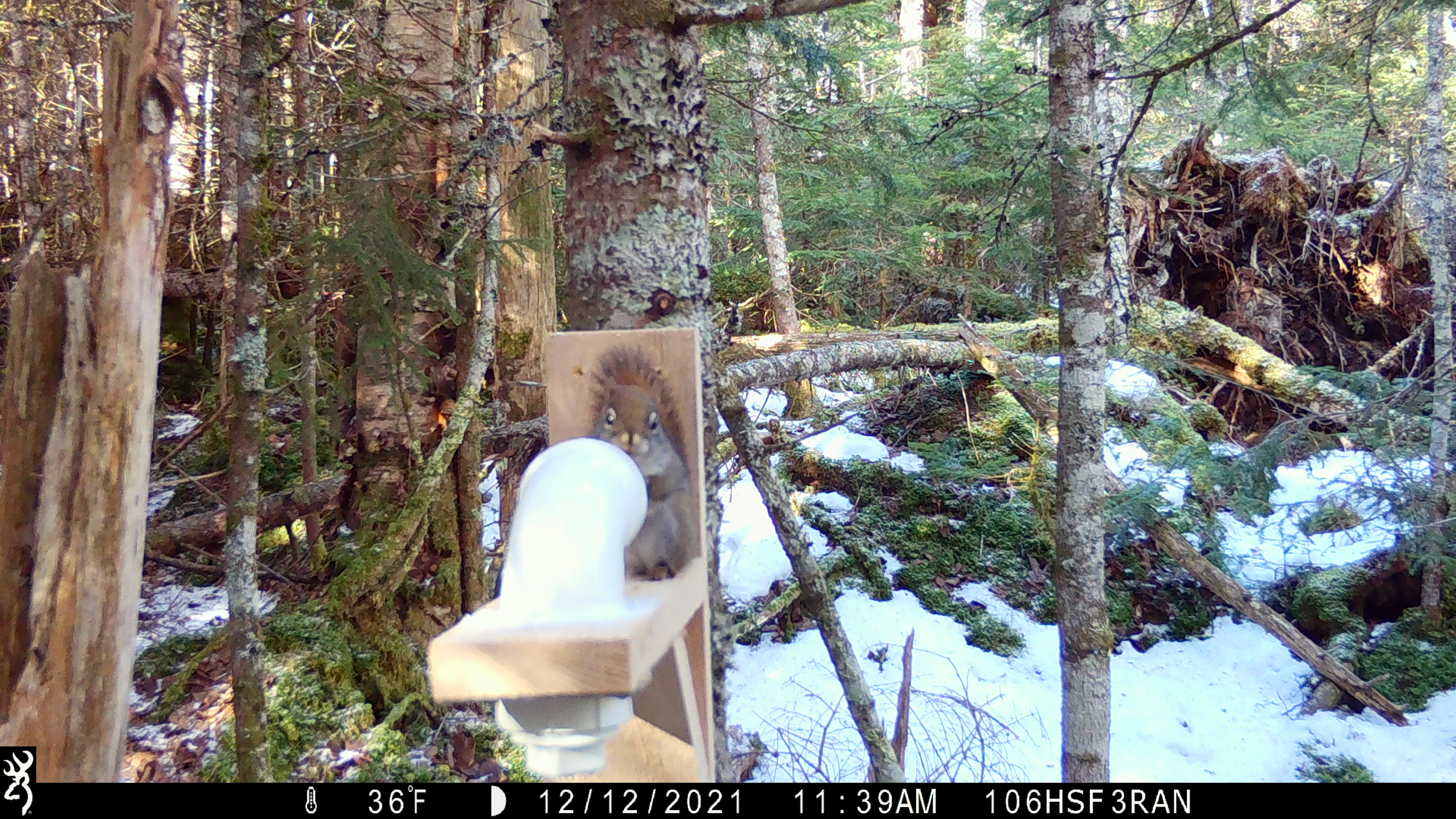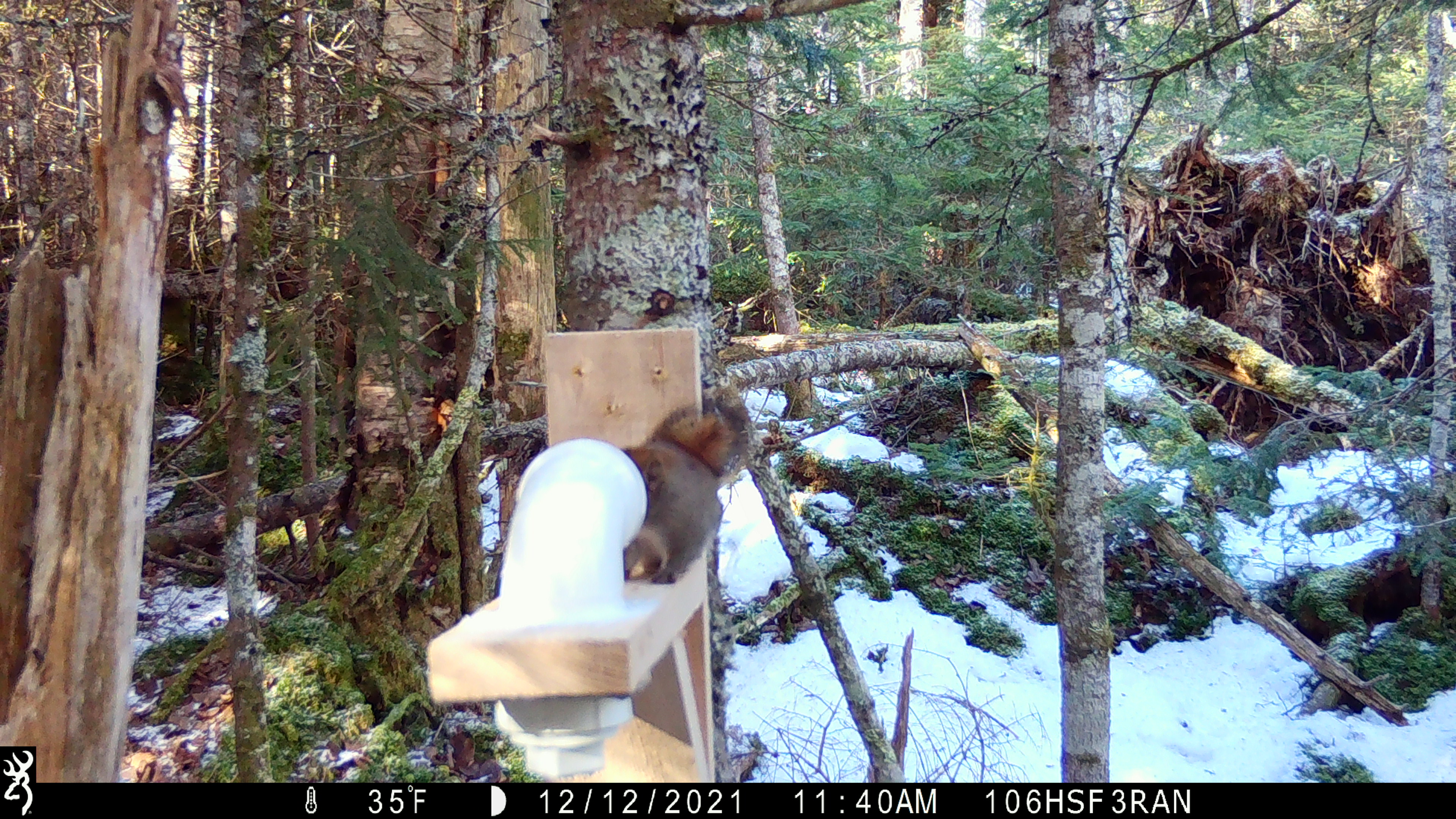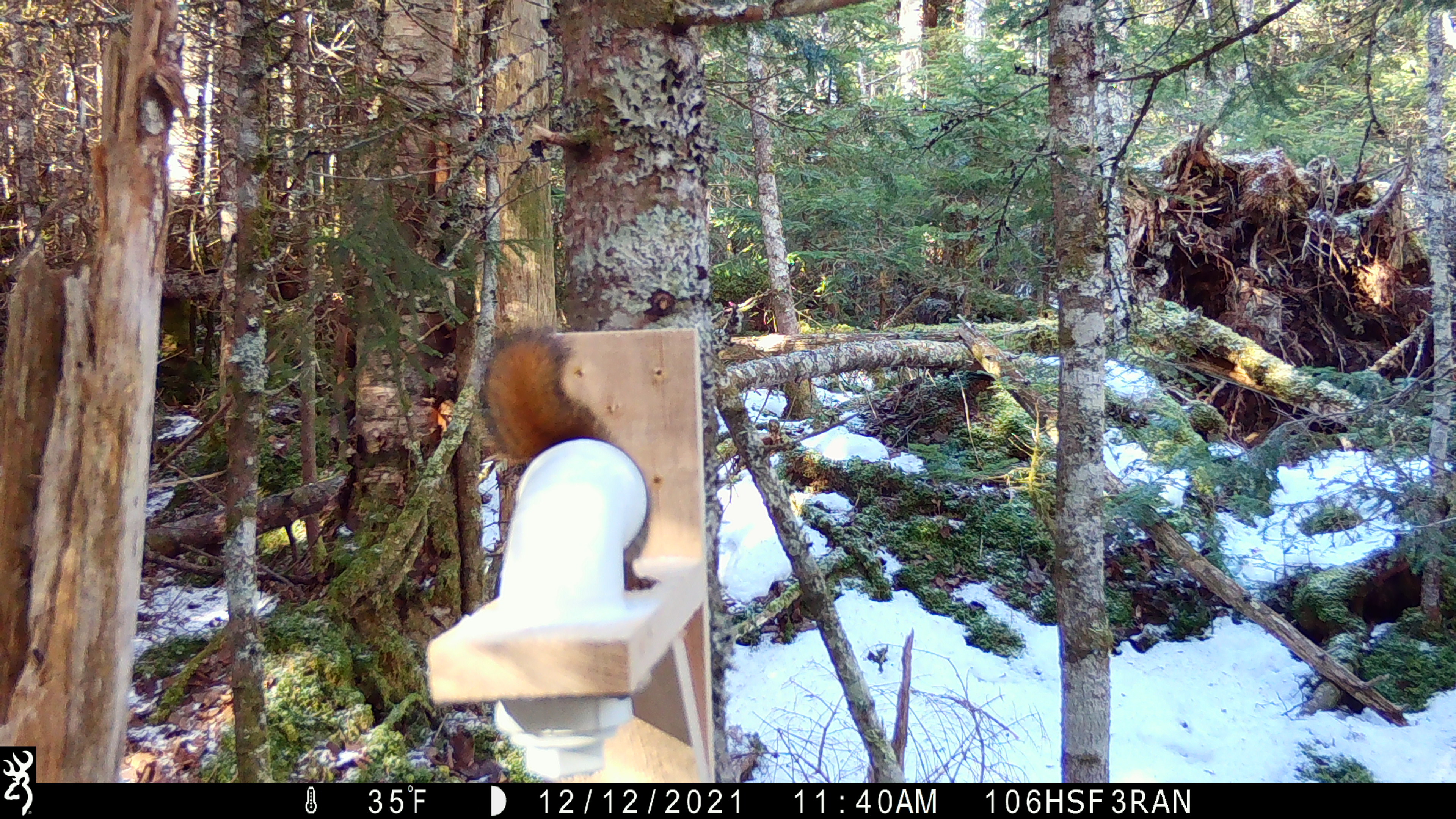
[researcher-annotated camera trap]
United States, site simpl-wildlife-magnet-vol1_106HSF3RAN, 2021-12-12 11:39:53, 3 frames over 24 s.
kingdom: Animalia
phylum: Chordata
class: Mammalia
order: Rodentia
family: Sciuridae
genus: Tamiasciurus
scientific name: Tamiasciurus hudsonicus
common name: red squirrel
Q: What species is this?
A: Red squirrel (Tamiasciurus hudsonicus).